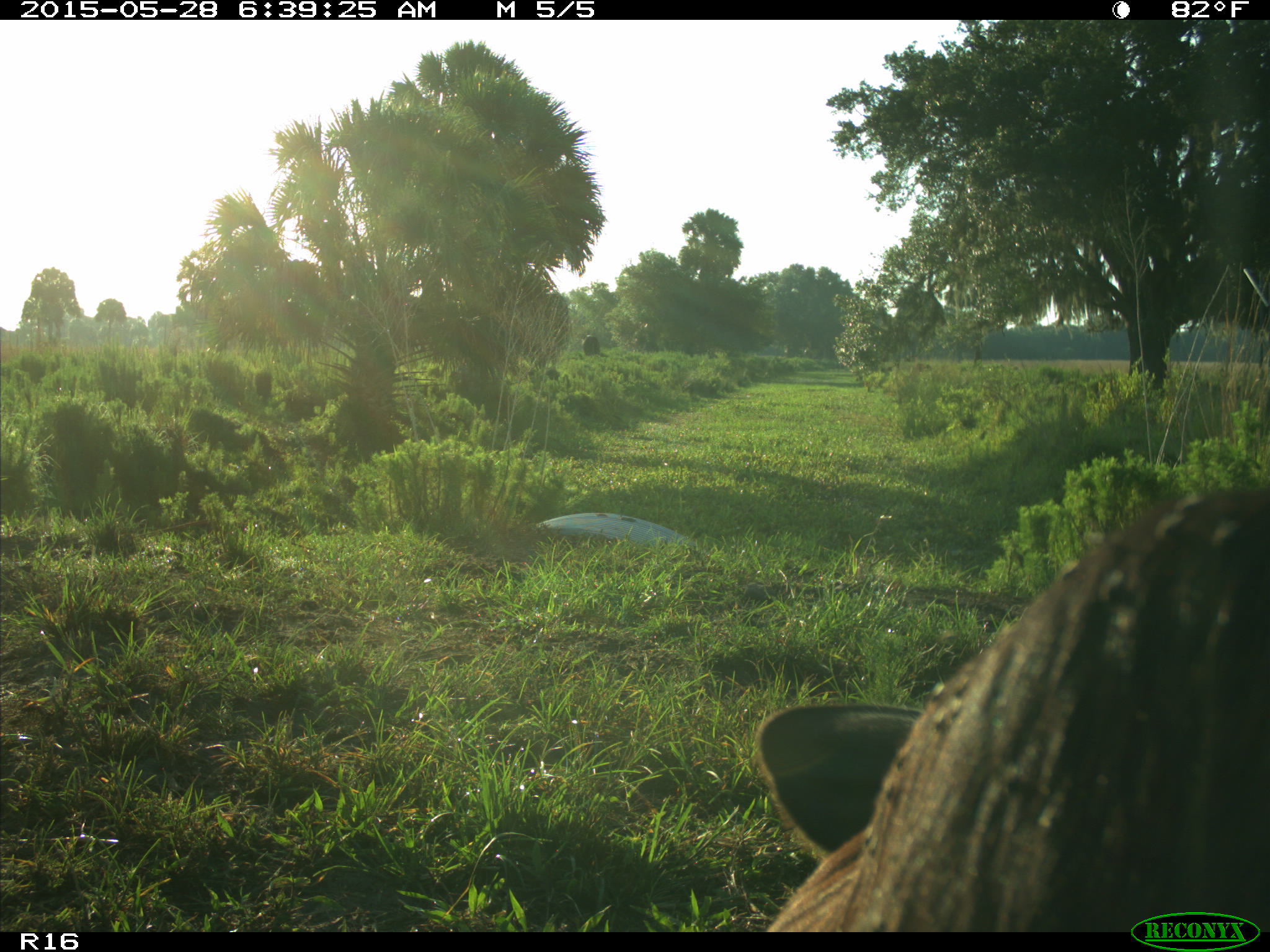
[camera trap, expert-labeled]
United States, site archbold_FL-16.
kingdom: Animalia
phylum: Chordata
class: Mammalia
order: Artiodactyla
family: Bovidae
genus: Bos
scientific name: Bos taurus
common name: domestic cow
Bos taurus (domestic cow).